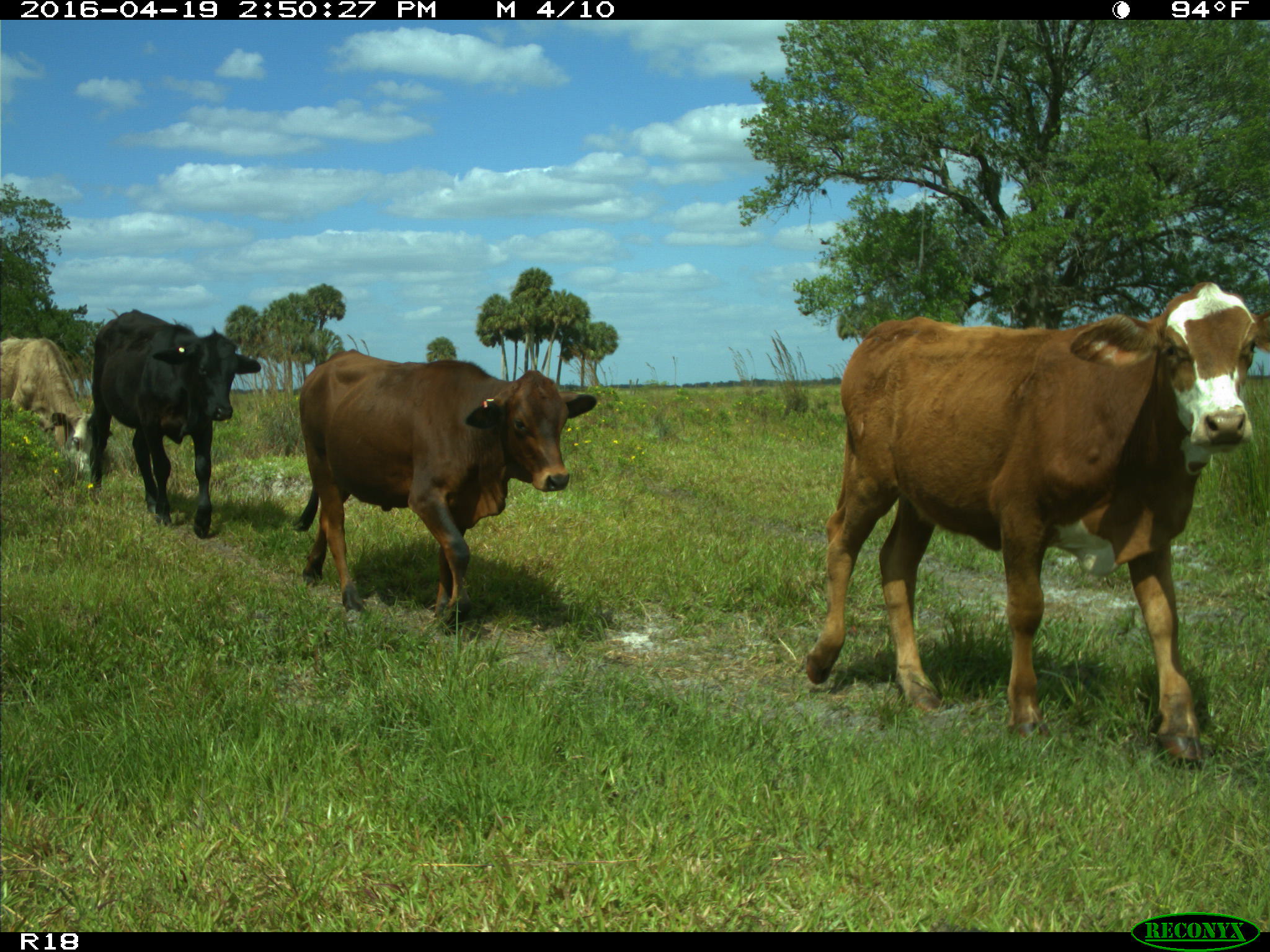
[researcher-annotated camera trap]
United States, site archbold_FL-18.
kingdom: Animalia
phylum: Chordata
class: Mammalia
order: Artiodactyla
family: Bovidae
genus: Bos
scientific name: Bos taurus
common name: domestic cow